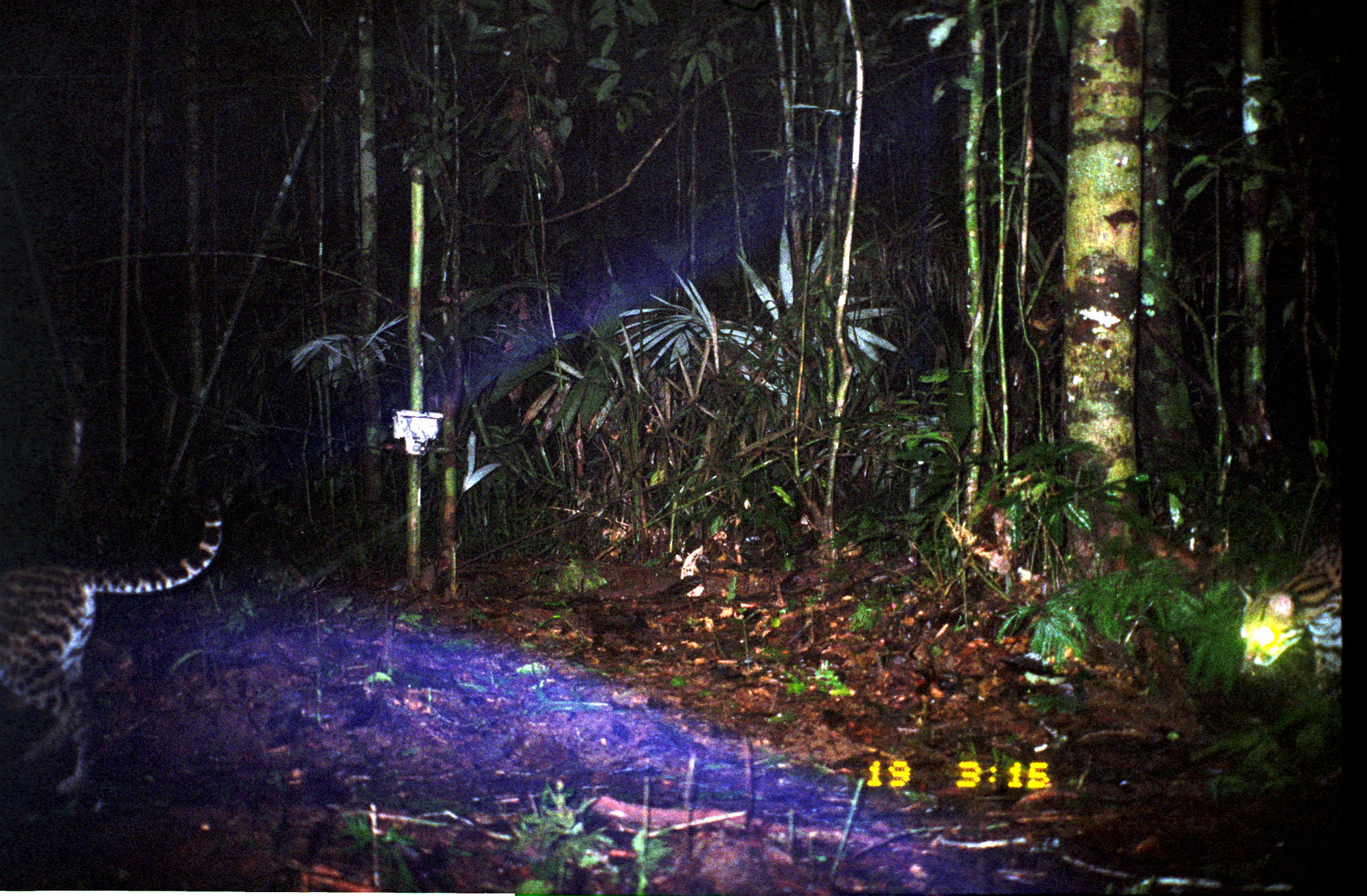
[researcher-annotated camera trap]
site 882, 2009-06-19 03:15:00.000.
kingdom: Animalia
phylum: Chordata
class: Mammalia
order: Carnivora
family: Felidae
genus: Leopardus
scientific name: Leopardus pardalis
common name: ocelot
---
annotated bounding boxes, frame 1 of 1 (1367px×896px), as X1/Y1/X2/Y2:
leopardus pardalis: 0/490/224/799; 1237/533/1344/702